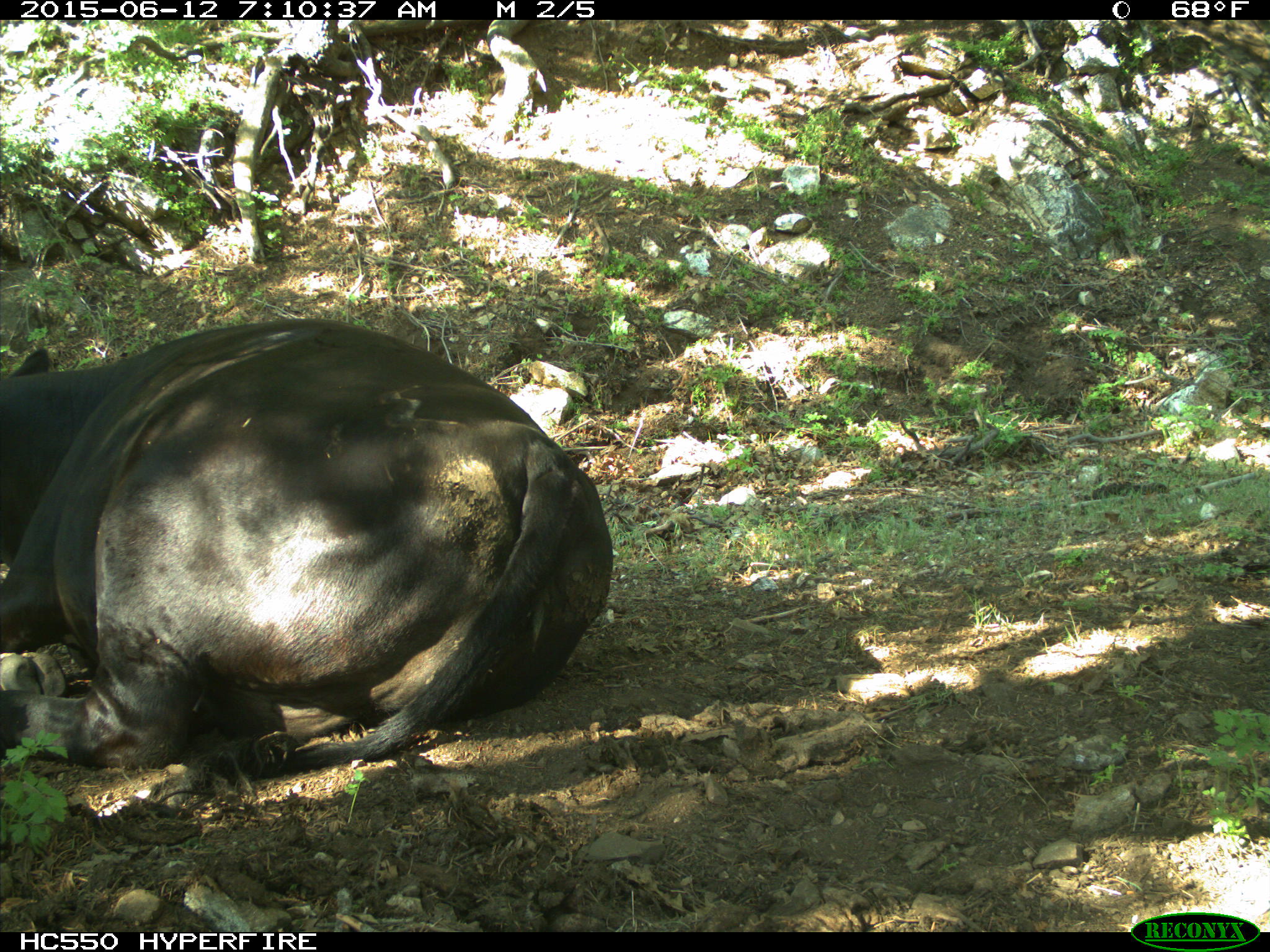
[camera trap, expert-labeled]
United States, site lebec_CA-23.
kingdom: Animalia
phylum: Chordata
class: Mammalia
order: Artiodactyla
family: Bovidae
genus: Bos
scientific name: Bos taurus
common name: domestic cow